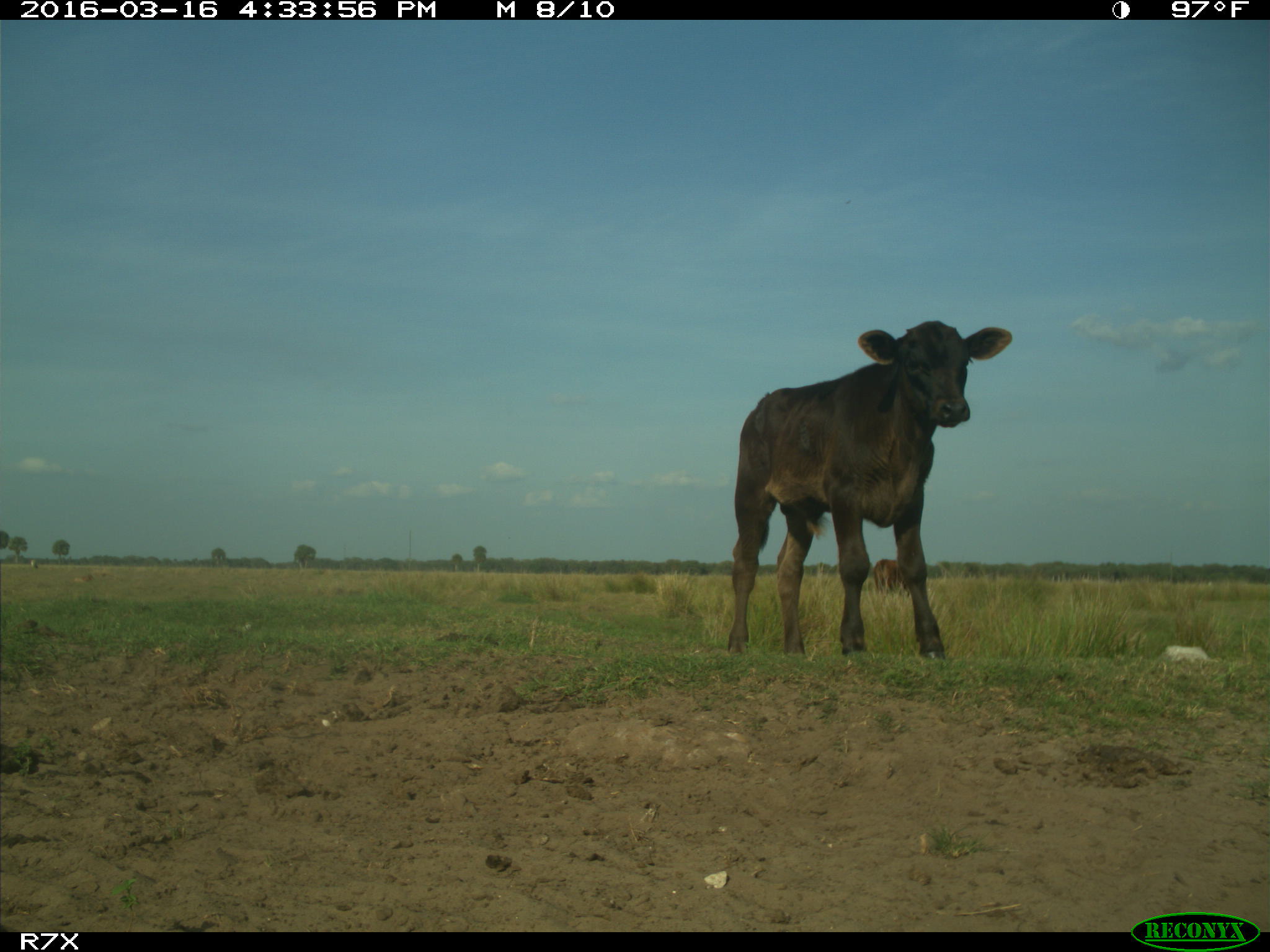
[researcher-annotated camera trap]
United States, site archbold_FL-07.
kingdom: Animalia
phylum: Chordata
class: Mammalia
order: Artiodactyla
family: Bovidae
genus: Bos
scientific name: Bos taurus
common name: domestic cow